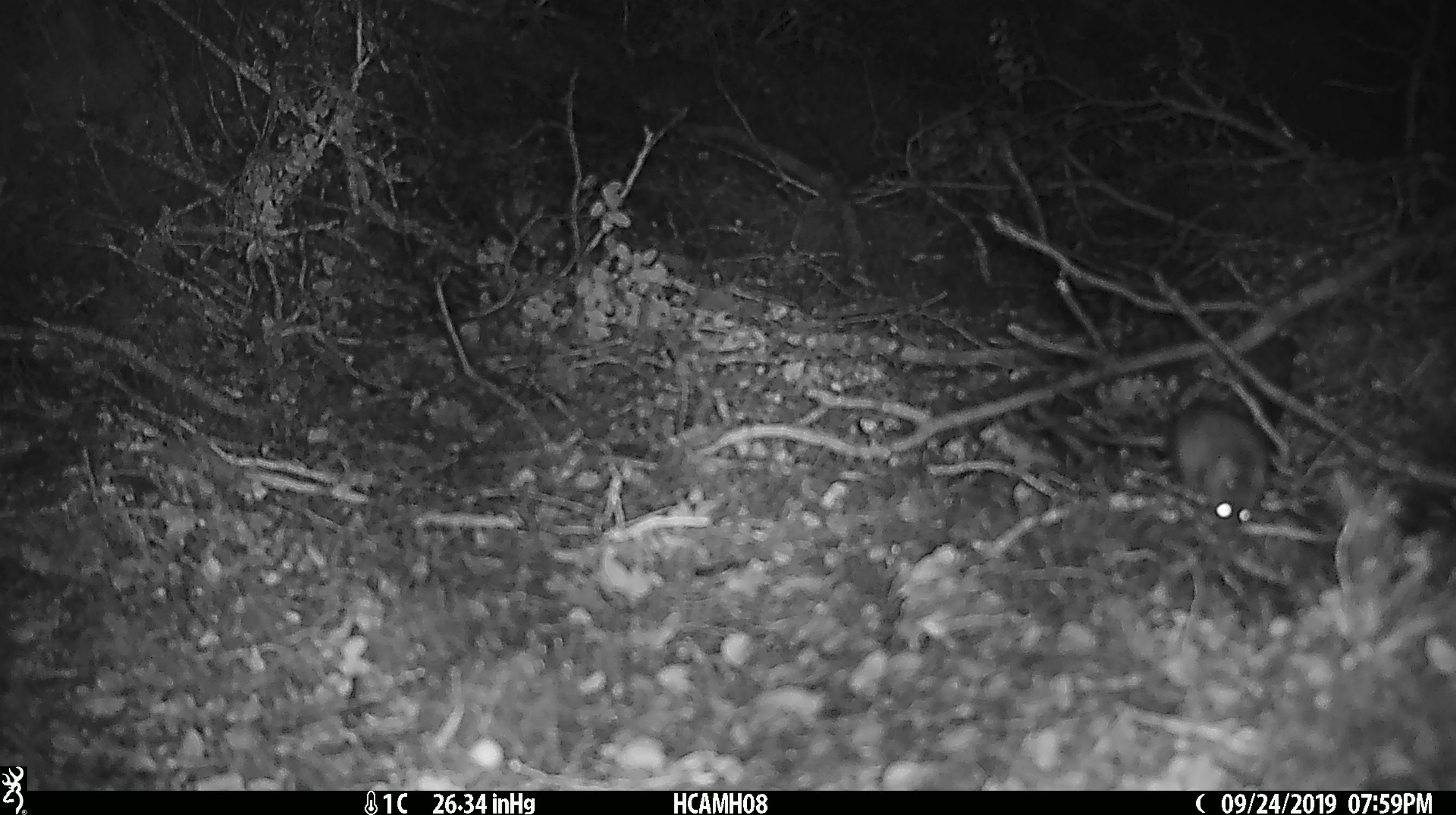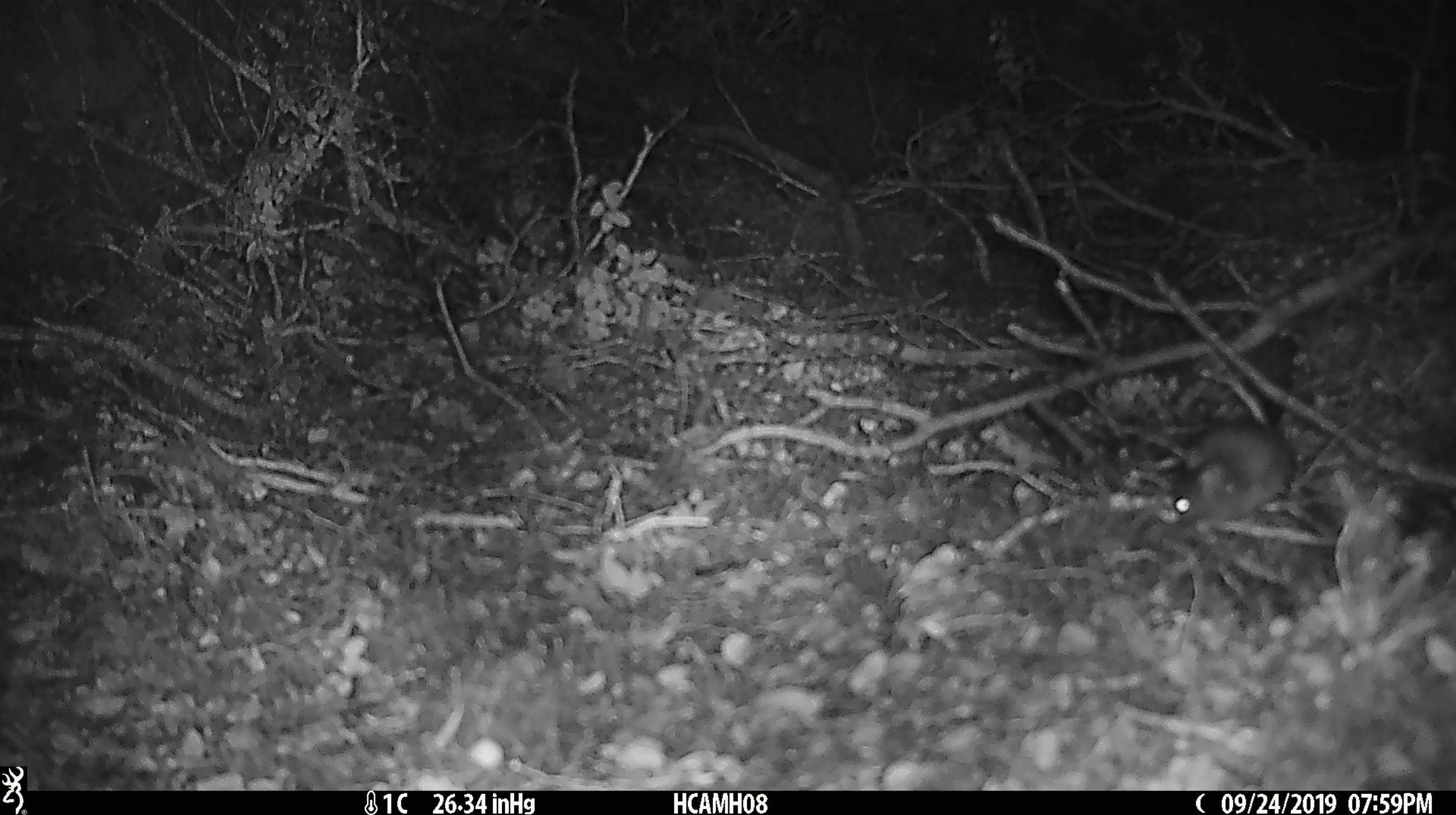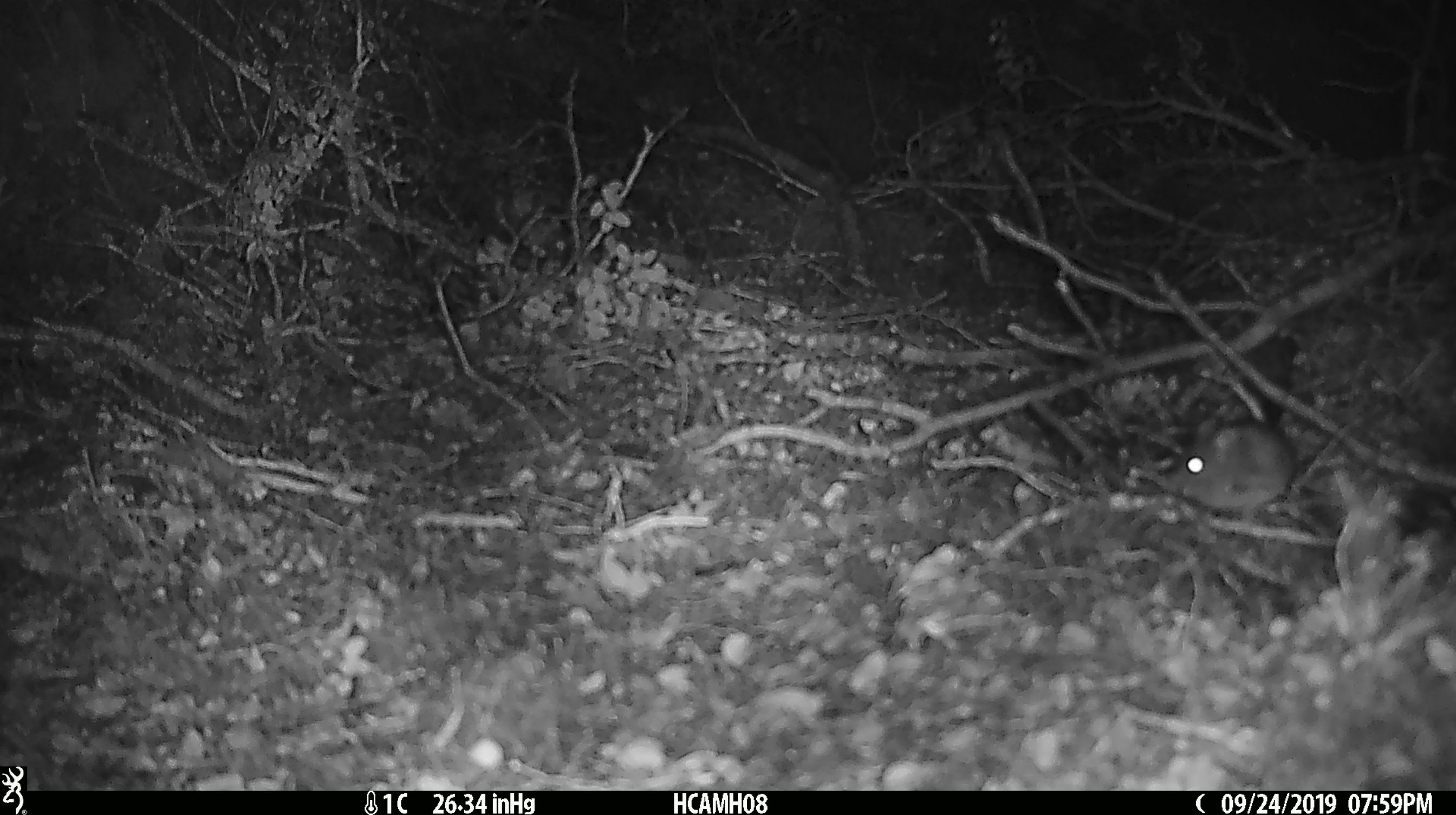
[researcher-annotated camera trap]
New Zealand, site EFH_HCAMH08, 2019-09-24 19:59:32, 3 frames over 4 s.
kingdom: Animalia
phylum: Chordata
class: Mammalia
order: Rodentia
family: Muridae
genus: Mus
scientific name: Mus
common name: mouse